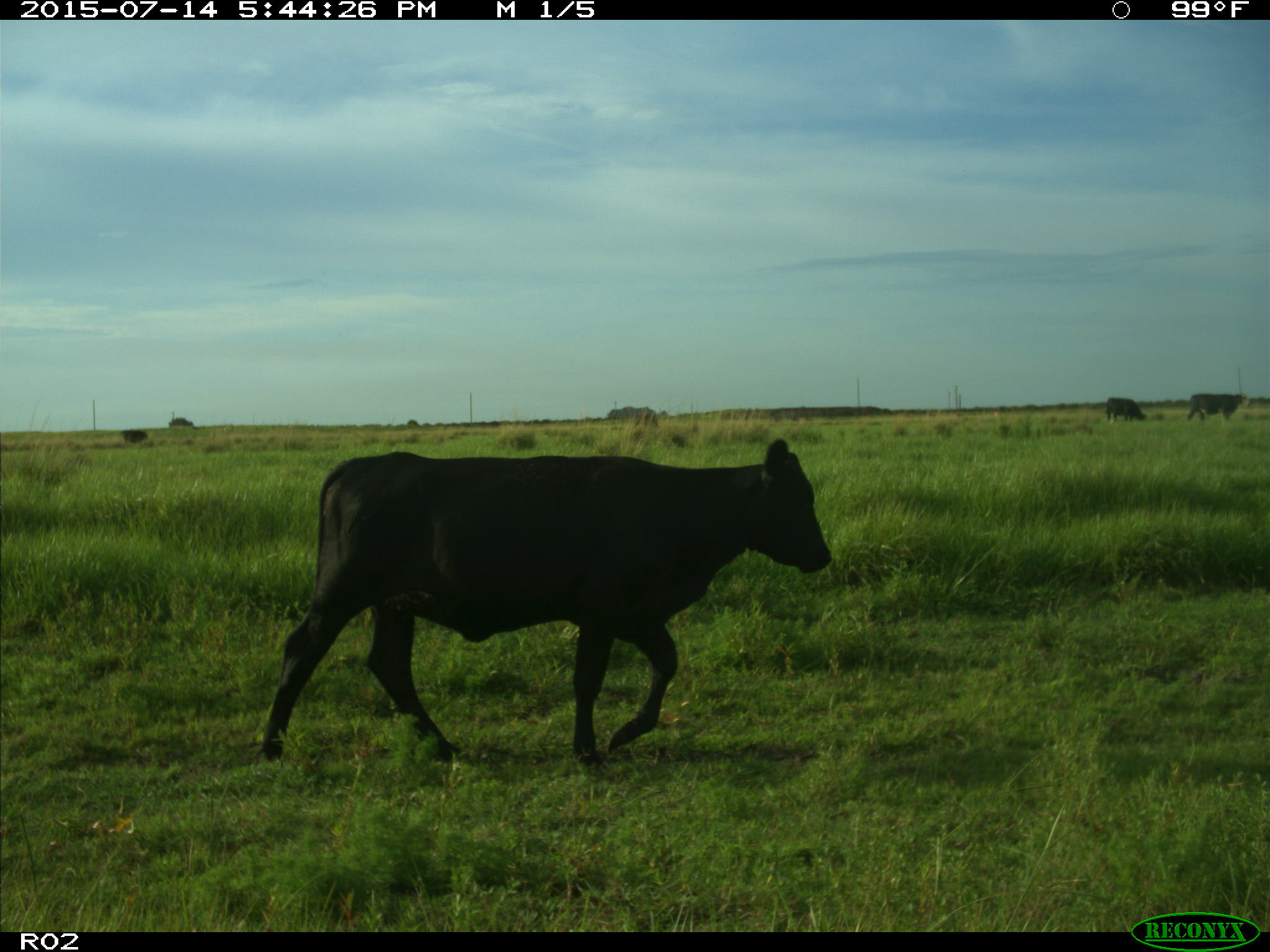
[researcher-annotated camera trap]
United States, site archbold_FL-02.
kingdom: Animalia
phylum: Chordata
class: Mammalia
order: Artiodactyla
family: Bovidae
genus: Bos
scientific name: Bos taurus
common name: domestic cow